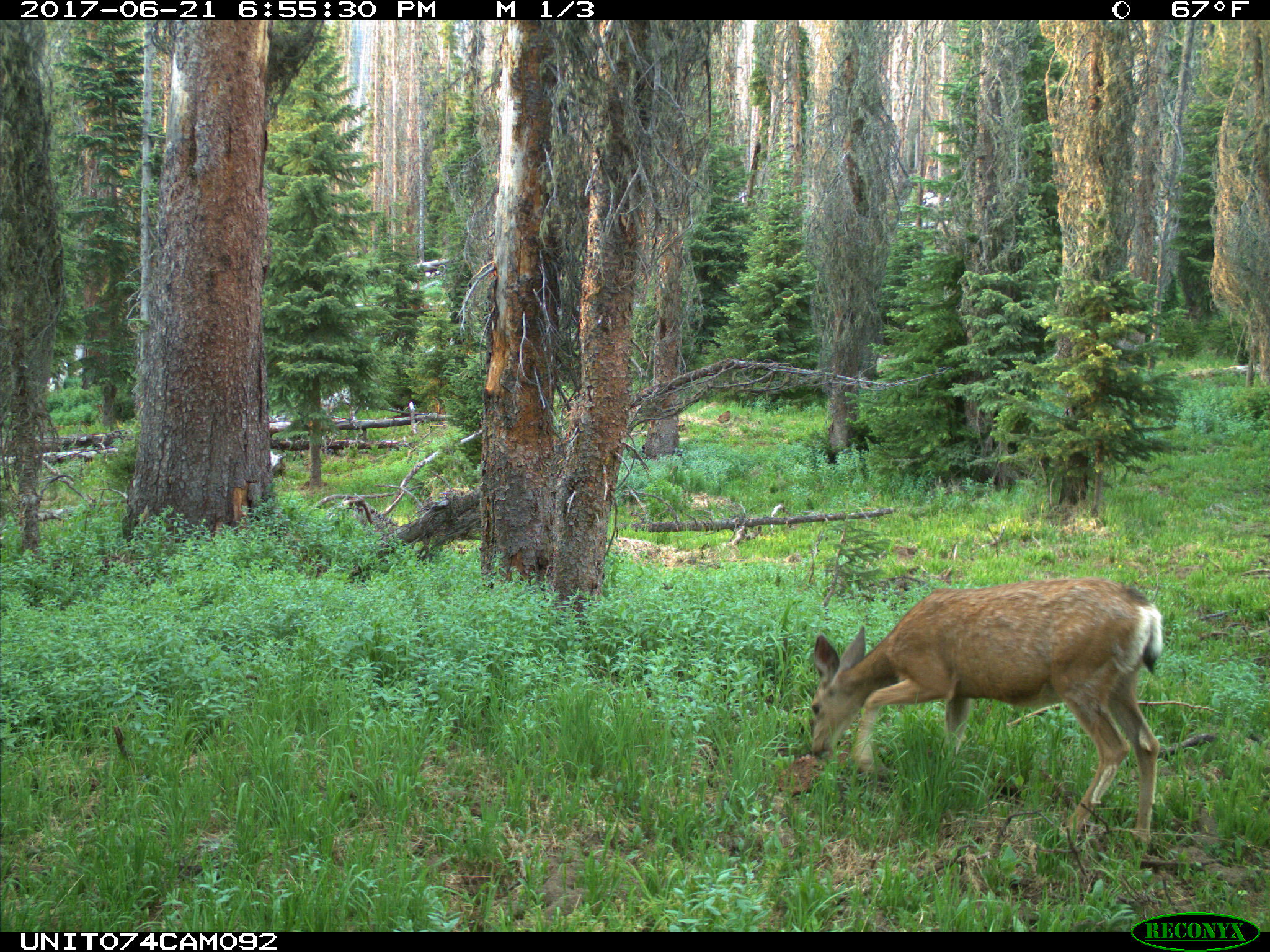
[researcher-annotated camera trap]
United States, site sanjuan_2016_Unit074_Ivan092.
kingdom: Animalia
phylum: Chordata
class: Mammalia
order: Artiodactyla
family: Cervidae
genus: Odocoileus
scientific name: Odocoileus hemionus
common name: mule deer